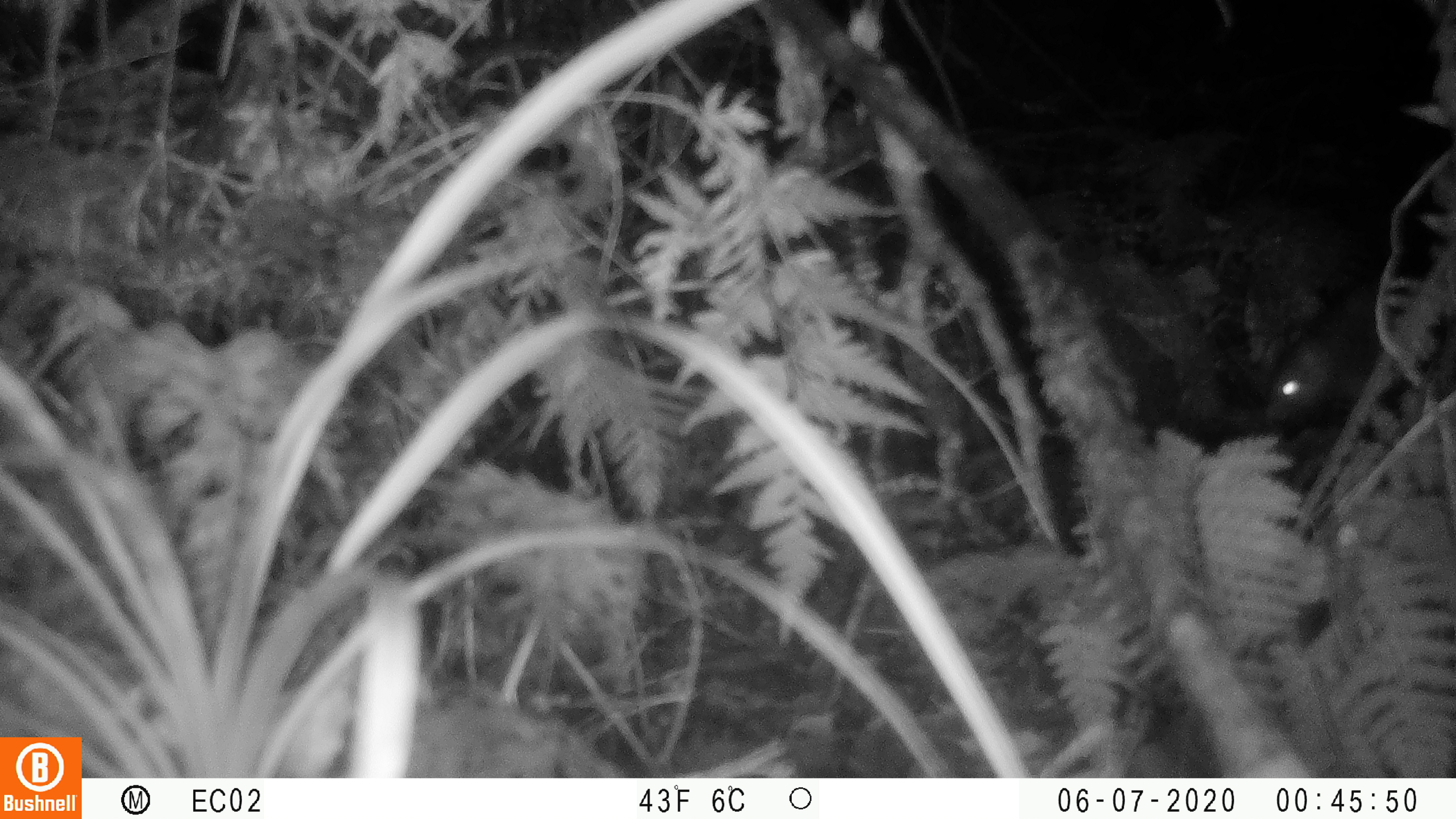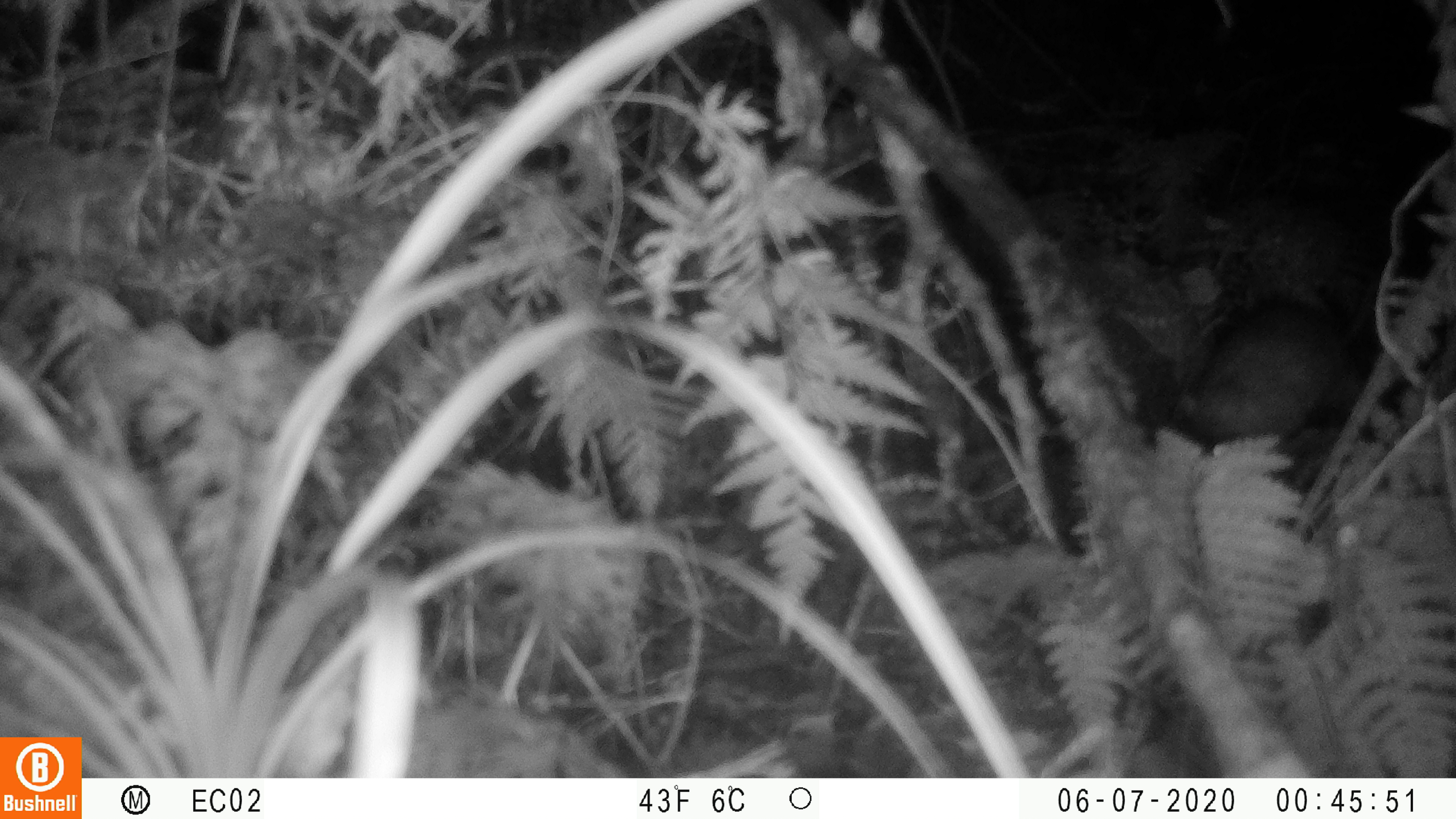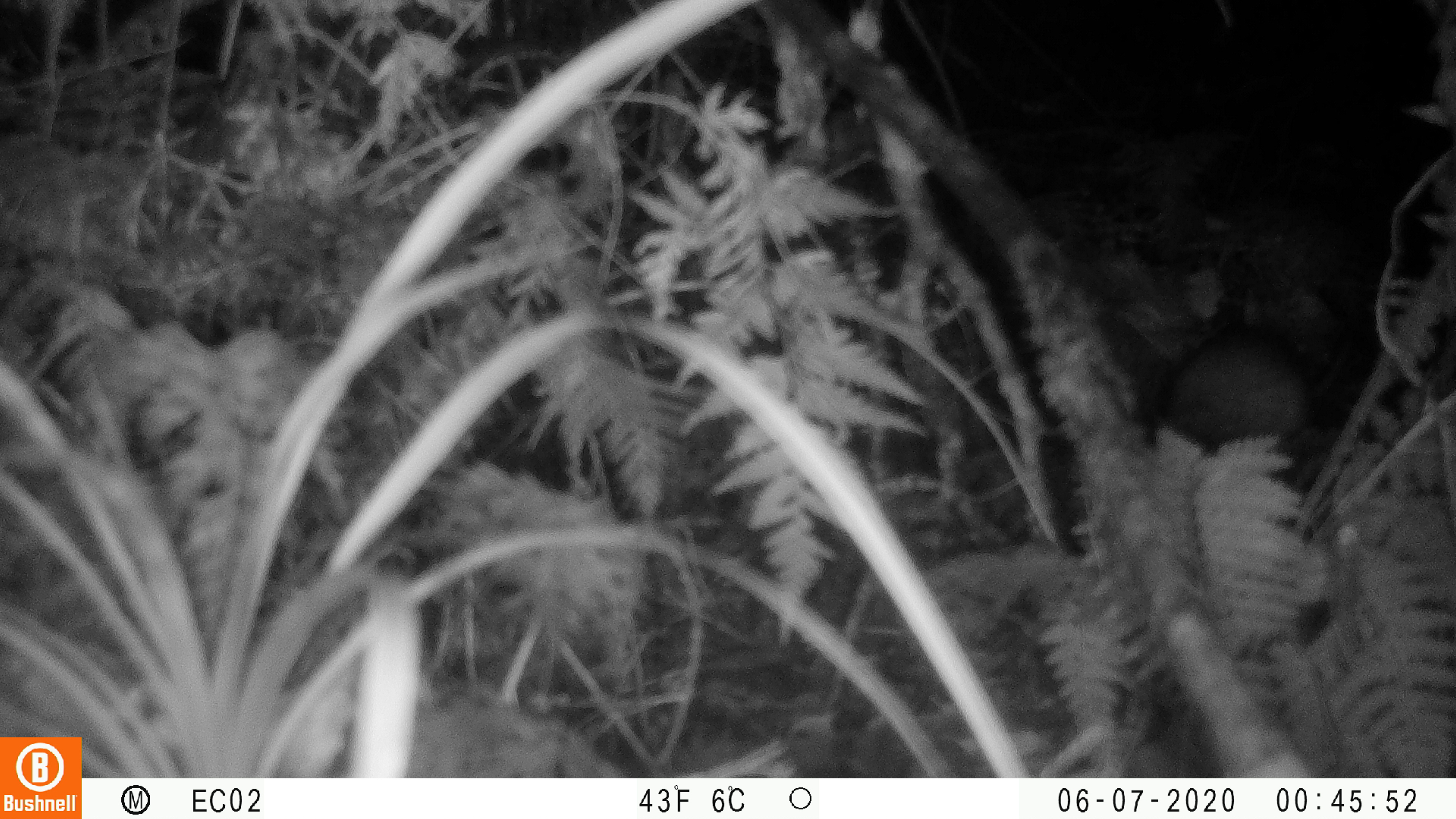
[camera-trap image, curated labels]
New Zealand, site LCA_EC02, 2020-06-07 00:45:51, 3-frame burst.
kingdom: Animalia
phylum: Chordata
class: Mammalia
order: Rodentia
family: Muridae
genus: Rattus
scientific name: Rattus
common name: rat